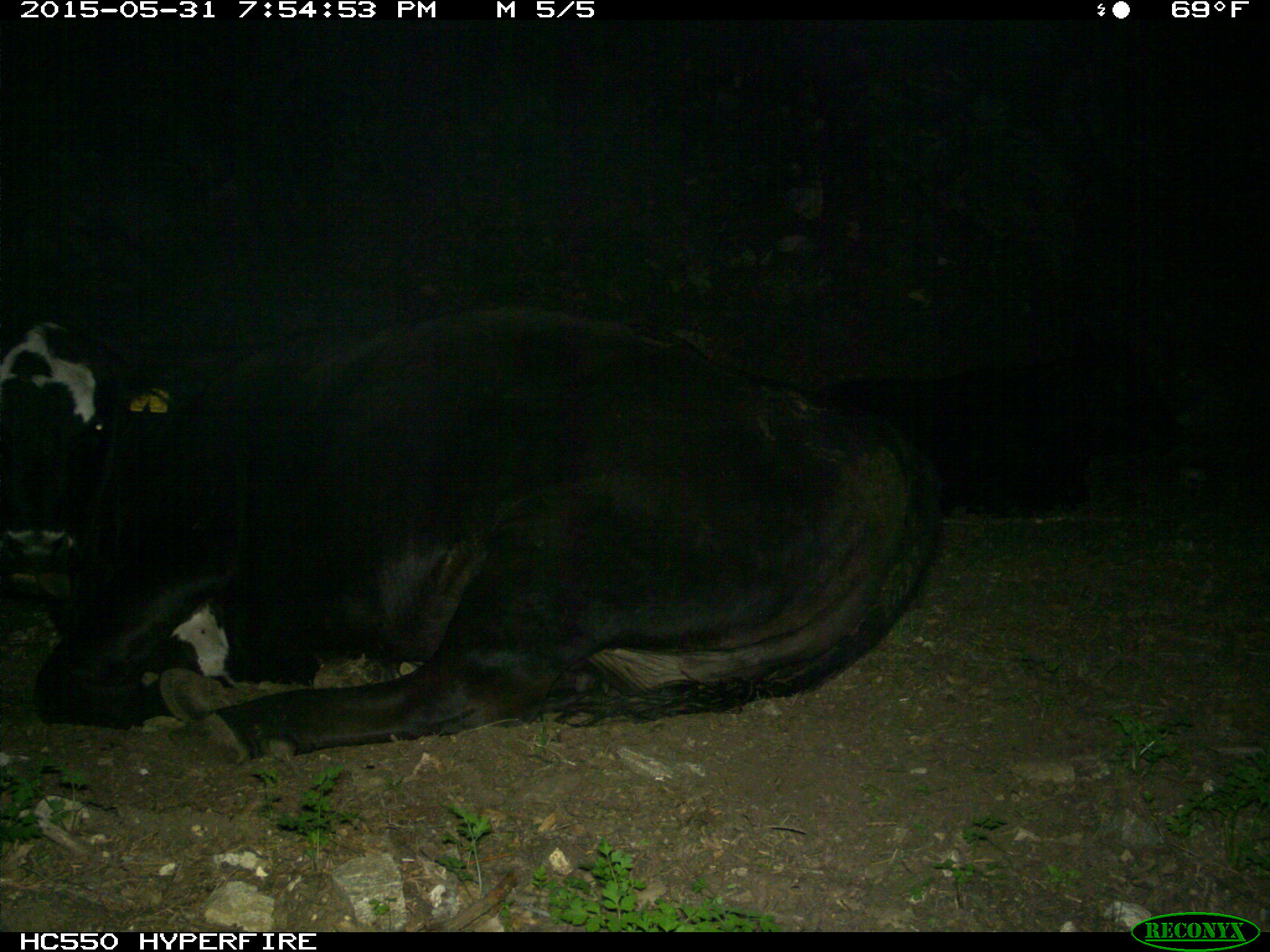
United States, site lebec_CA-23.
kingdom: Animalia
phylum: Chordata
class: Mammalia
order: Artiodactyla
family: Bovidae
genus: Bos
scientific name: Bos taurus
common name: domestic cow